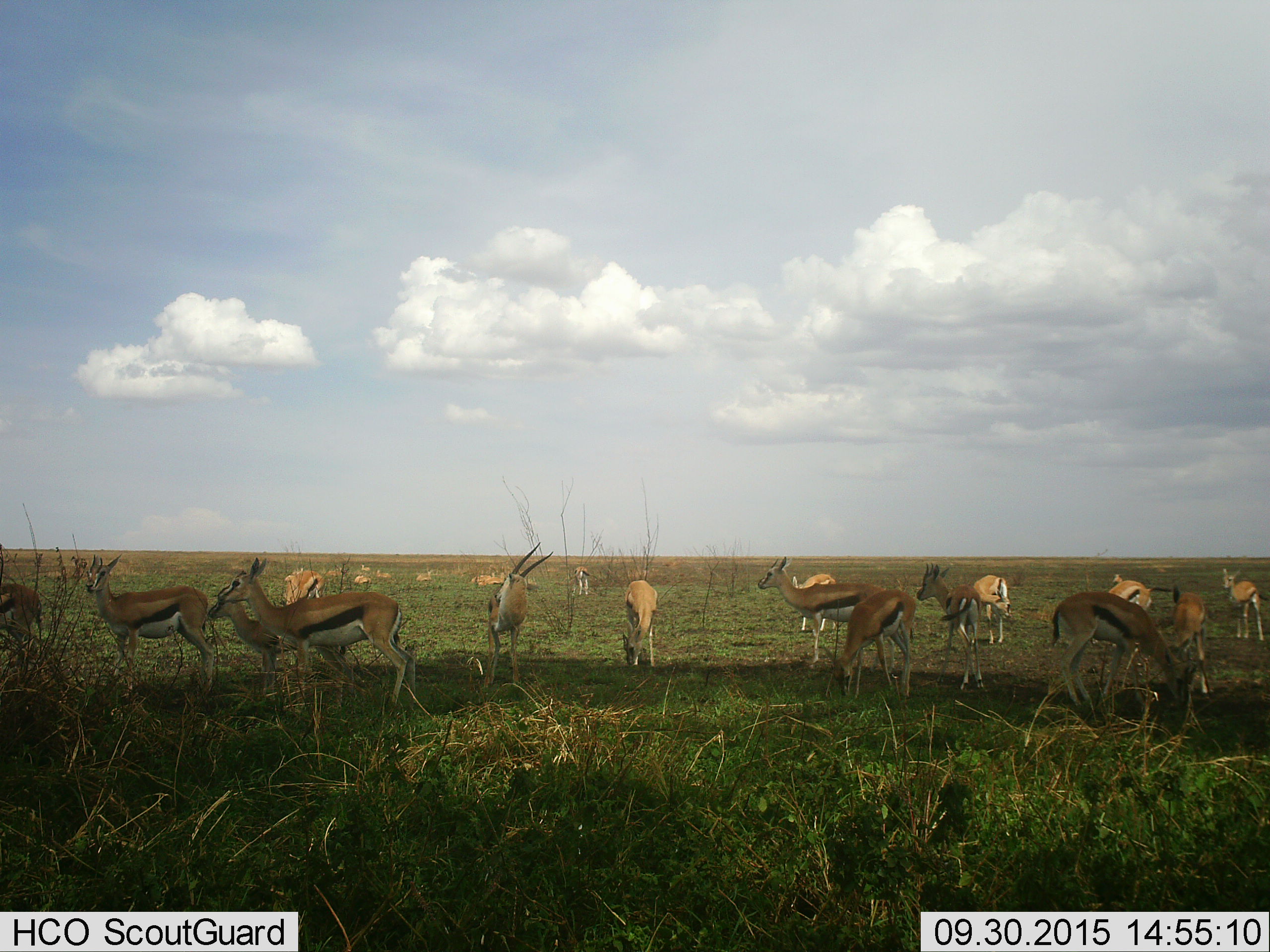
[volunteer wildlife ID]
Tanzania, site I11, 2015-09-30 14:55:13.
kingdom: Animalia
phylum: Chordata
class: Mammalia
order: Artiodactyla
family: Bovidae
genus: Eudorcas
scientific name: Eudorcas thomsonii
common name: thomson's gazelle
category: gazellethomsons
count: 11-50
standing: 100%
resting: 50%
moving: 0%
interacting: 0%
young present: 25%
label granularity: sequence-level